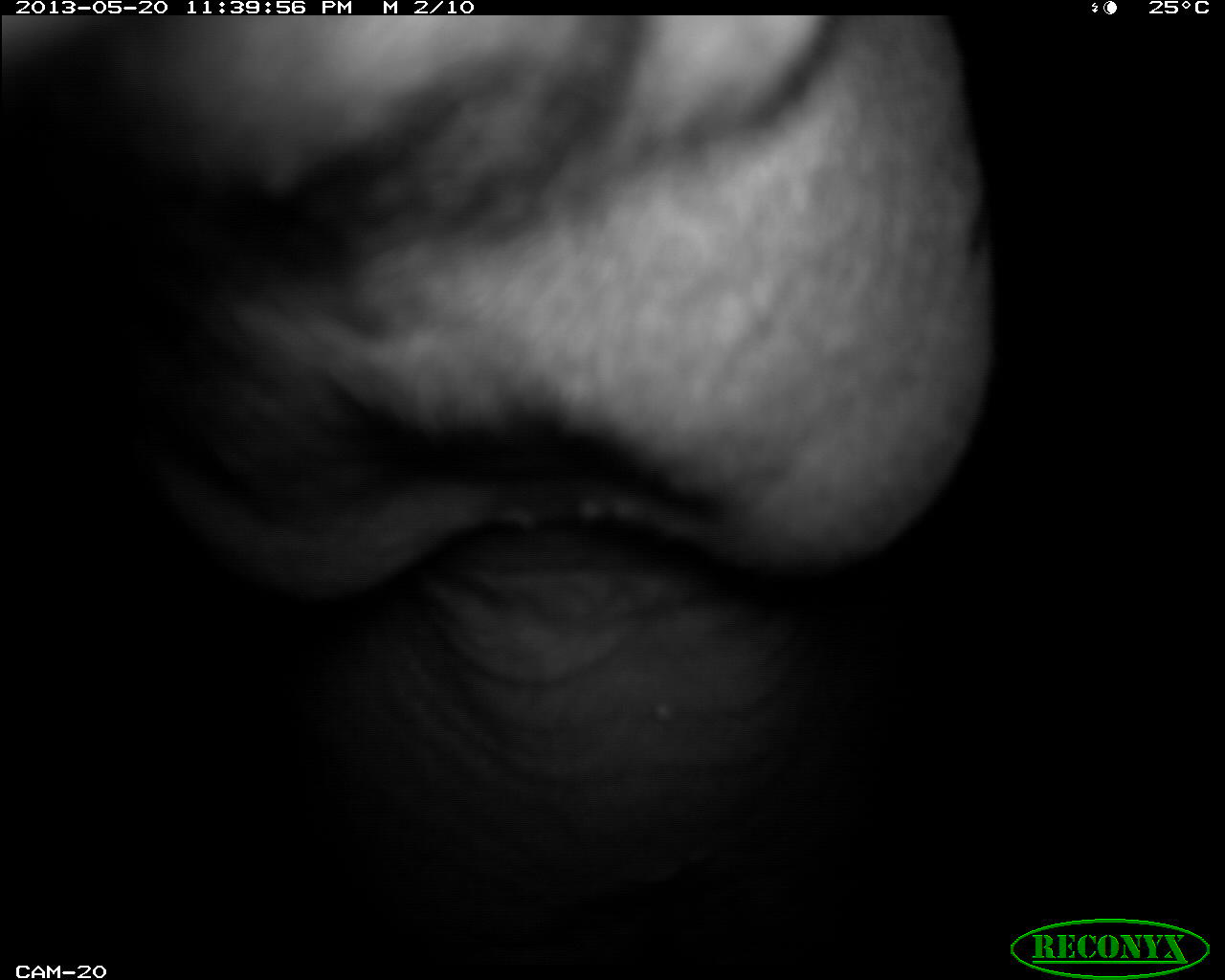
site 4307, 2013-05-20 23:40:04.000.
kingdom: Animalia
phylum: Chordata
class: Mammalia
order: Perissodactyla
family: Tapiridae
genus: Tapirus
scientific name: Tapirus bairdii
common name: baird's tapir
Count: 1.